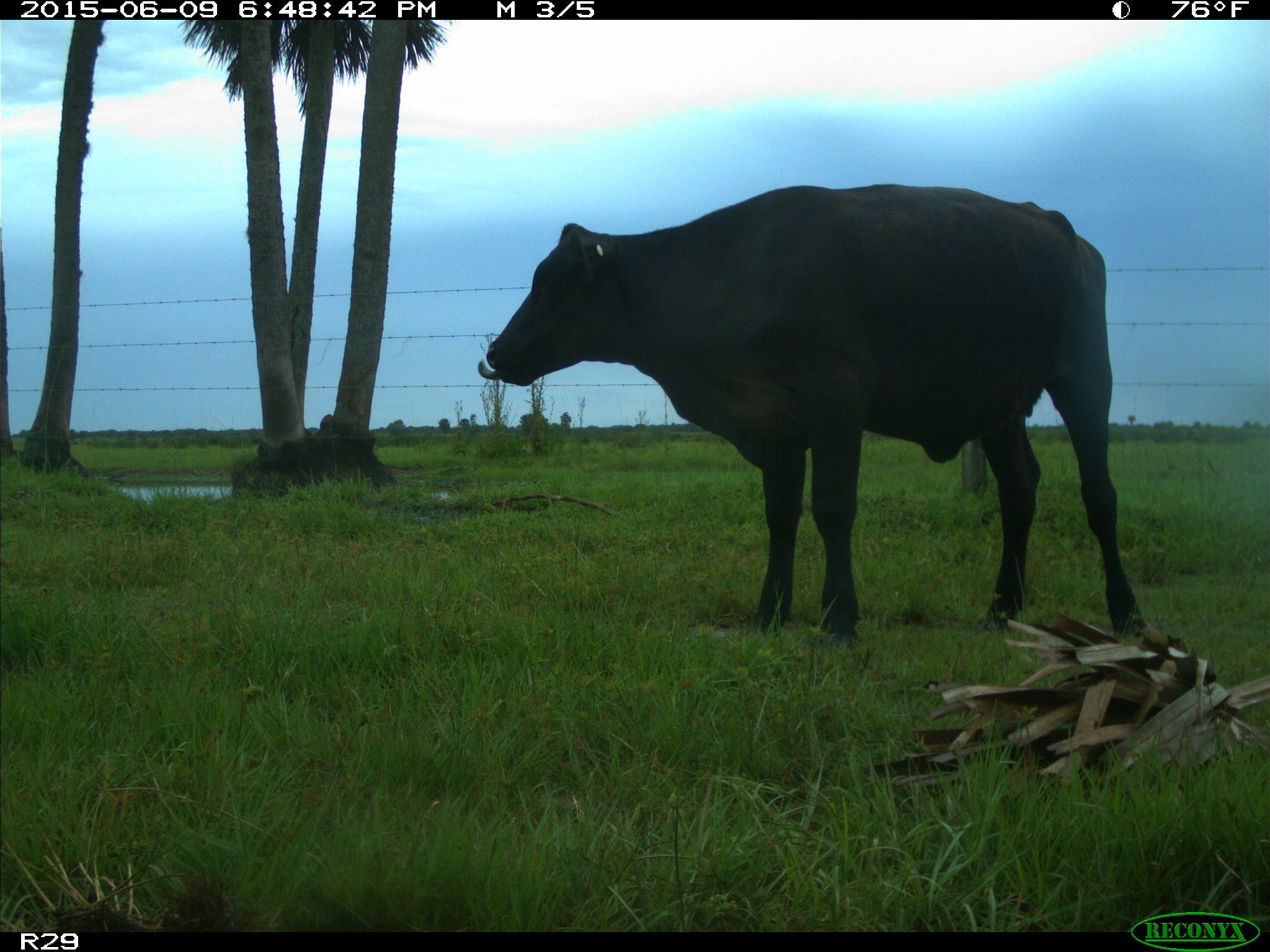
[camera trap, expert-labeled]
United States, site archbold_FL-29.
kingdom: Animalia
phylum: Chordata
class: Mammalia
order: Artiodactyla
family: Bovidae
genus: Bos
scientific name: Bos taurus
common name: domestic cow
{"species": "Bos taurus (domestic cow)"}